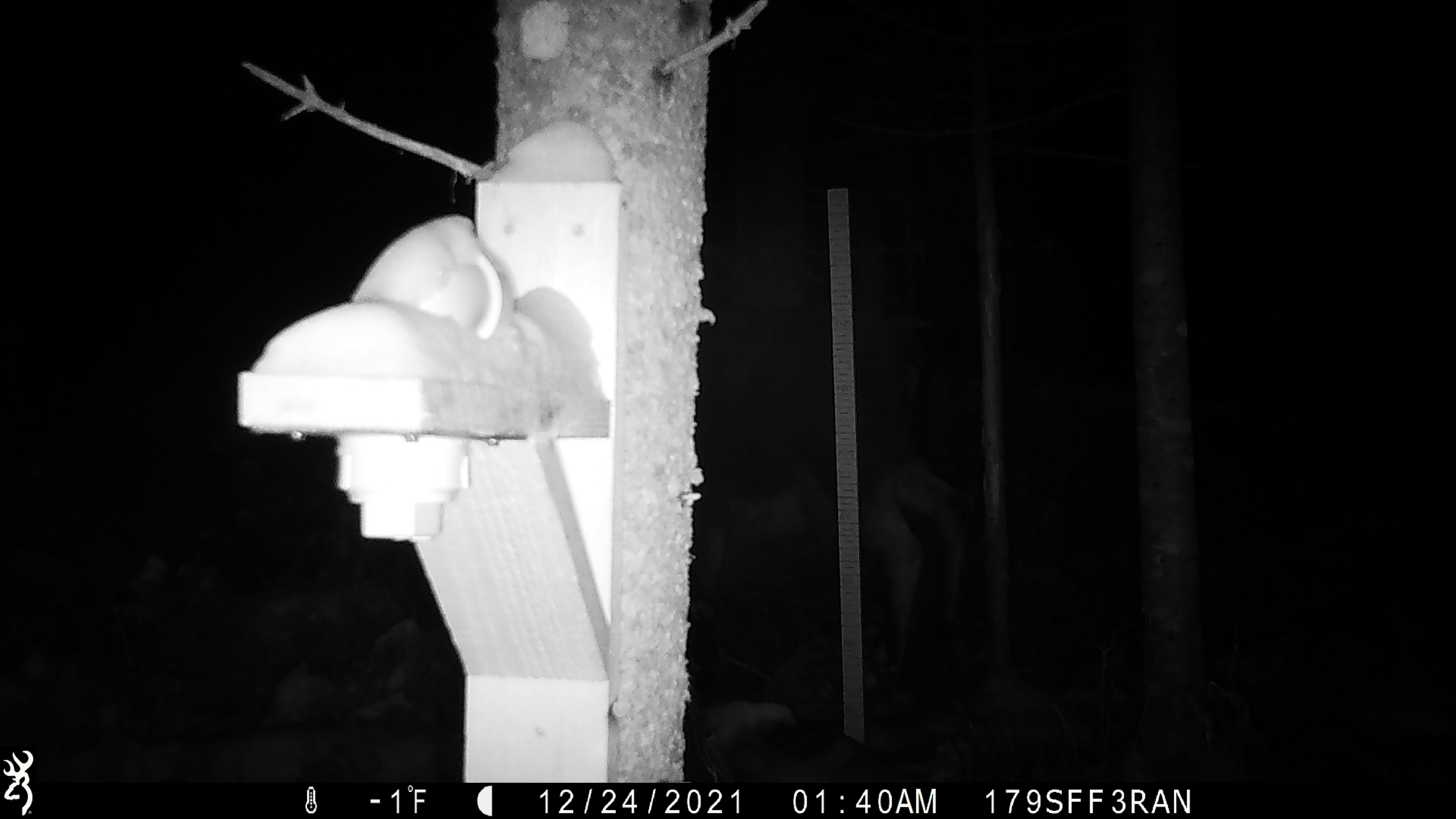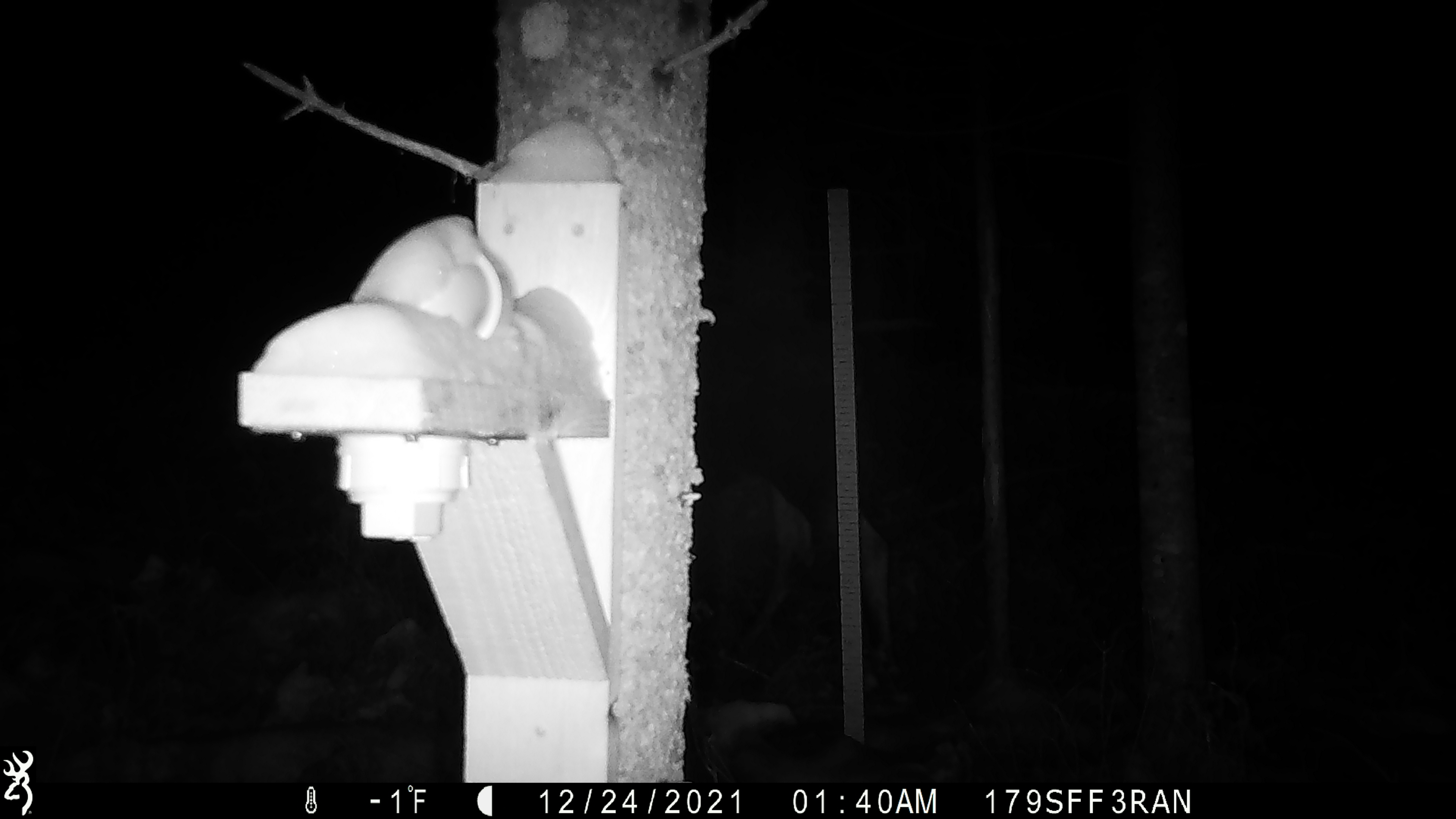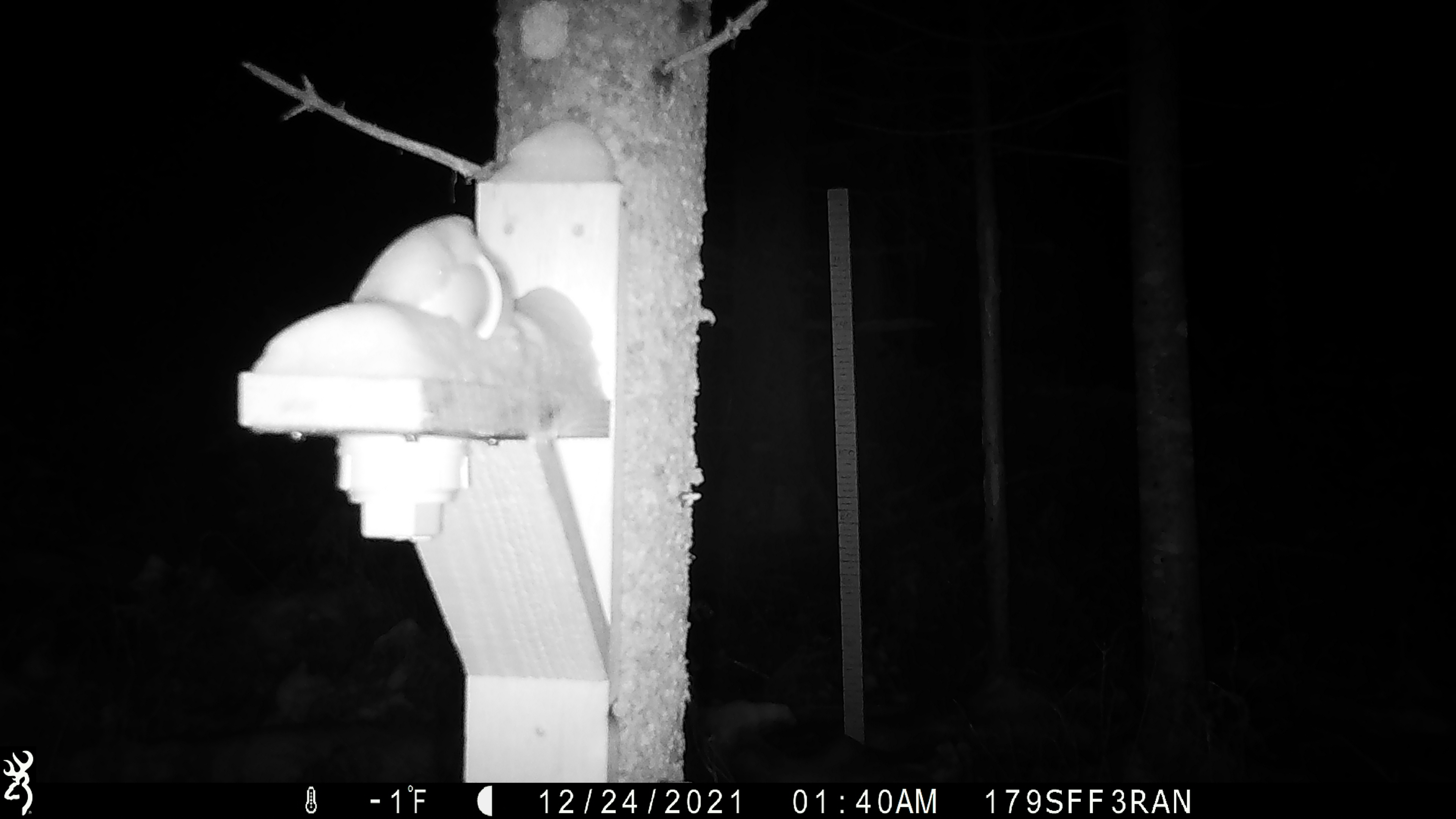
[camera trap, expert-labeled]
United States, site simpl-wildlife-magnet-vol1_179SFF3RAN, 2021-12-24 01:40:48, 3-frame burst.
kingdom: Animalia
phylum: Chordata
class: Mammalia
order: Artiodactyla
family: Cervidae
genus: Alces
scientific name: Alces alces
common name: moose